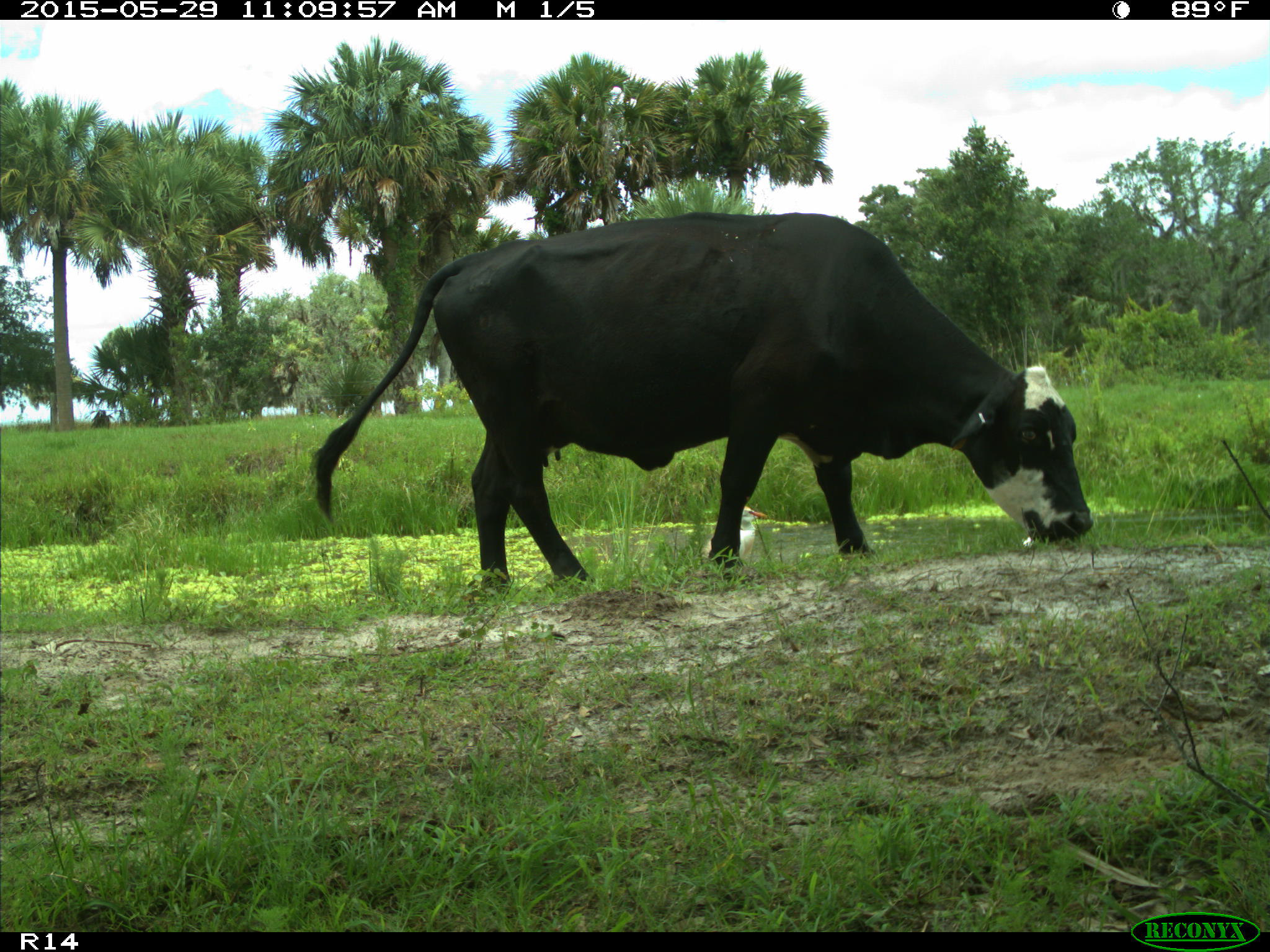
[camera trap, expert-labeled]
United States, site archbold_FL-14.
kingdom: Animalia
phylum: Chordata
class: Mammalia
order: Artiodactyla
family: Bovidae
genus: Bos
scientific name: Bos taurus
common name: domestic cow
Bos taurus (domestic cow).